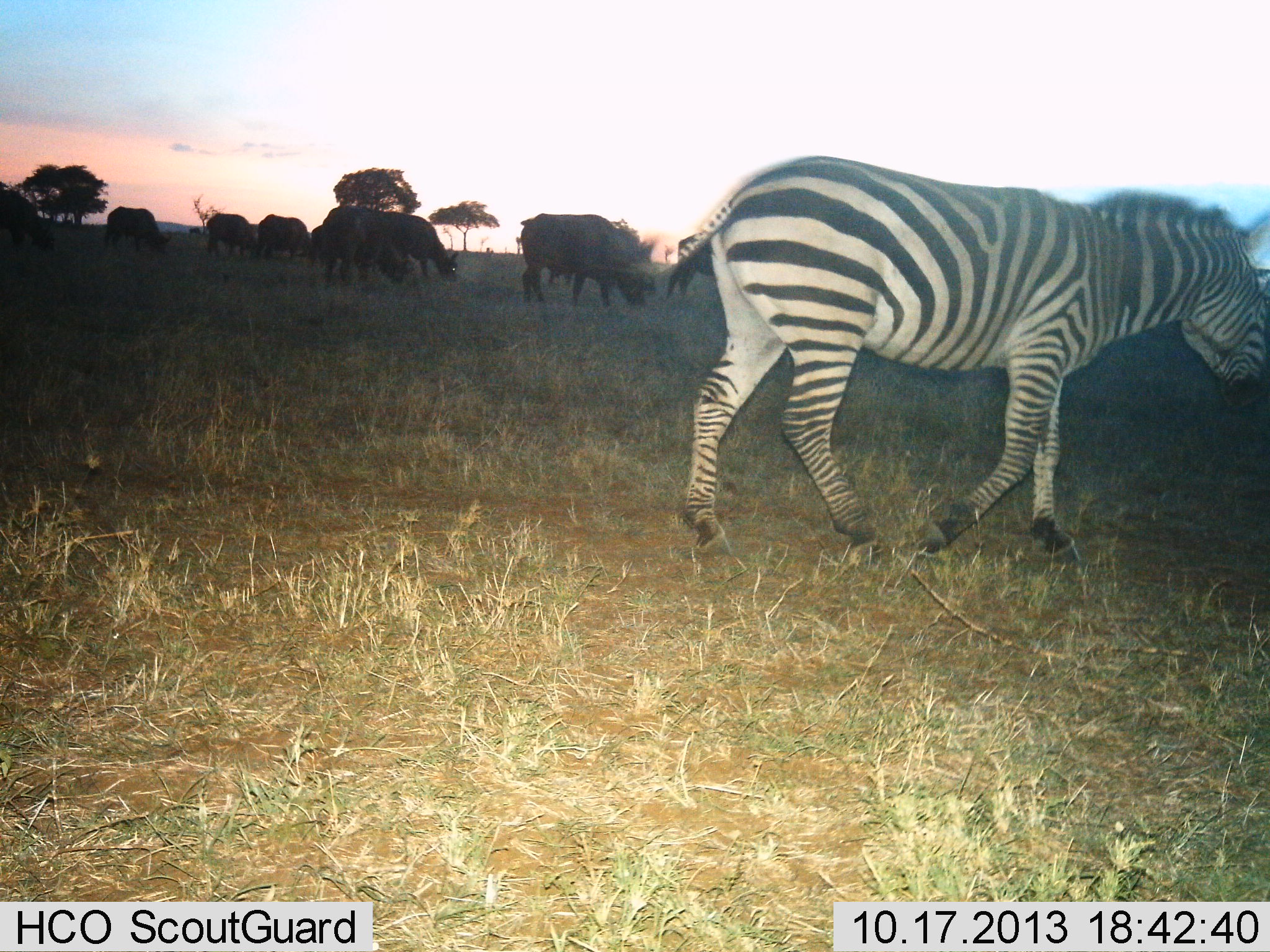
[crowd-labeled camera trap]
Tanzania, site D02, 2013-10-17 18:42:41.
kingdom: Animalia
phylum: Chordata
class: Mammalia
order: Artiodactyla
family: Bovidae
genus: Syncerus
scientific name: Syncerus caffer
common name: cape buffalo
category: buffalo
Buffalo (cape buffalo) (Syncerus caffer), count 8. Behavior (volunteer vote fractions): standing 10%, resting 0%, moving 20%, interacting 0%. Young present (vote fraction): 0%. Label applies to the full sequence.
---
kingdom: Animalia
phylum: Chordata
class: Mammalia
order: Perissodactyla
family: Equidae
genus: Equus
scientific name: Equus quagga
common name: plains zebra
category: zebra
Zebra (plains zebra) (Equus quagga), count 1. Behavior (volunteer vote fractions): standing 5%, resting 0%, moving 100%, interacting 5%. Young present (vote fraction): 0%. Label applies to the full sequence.